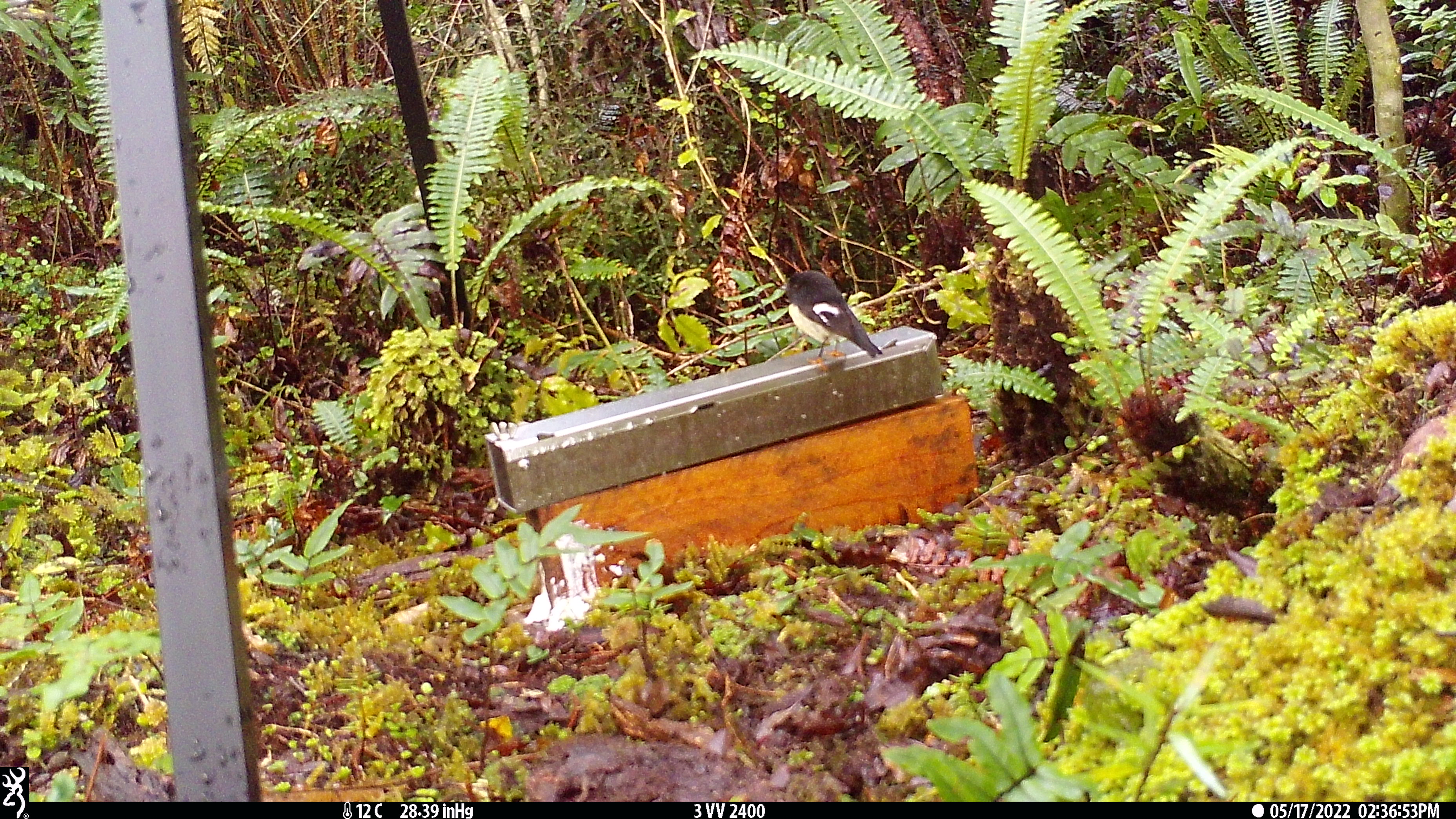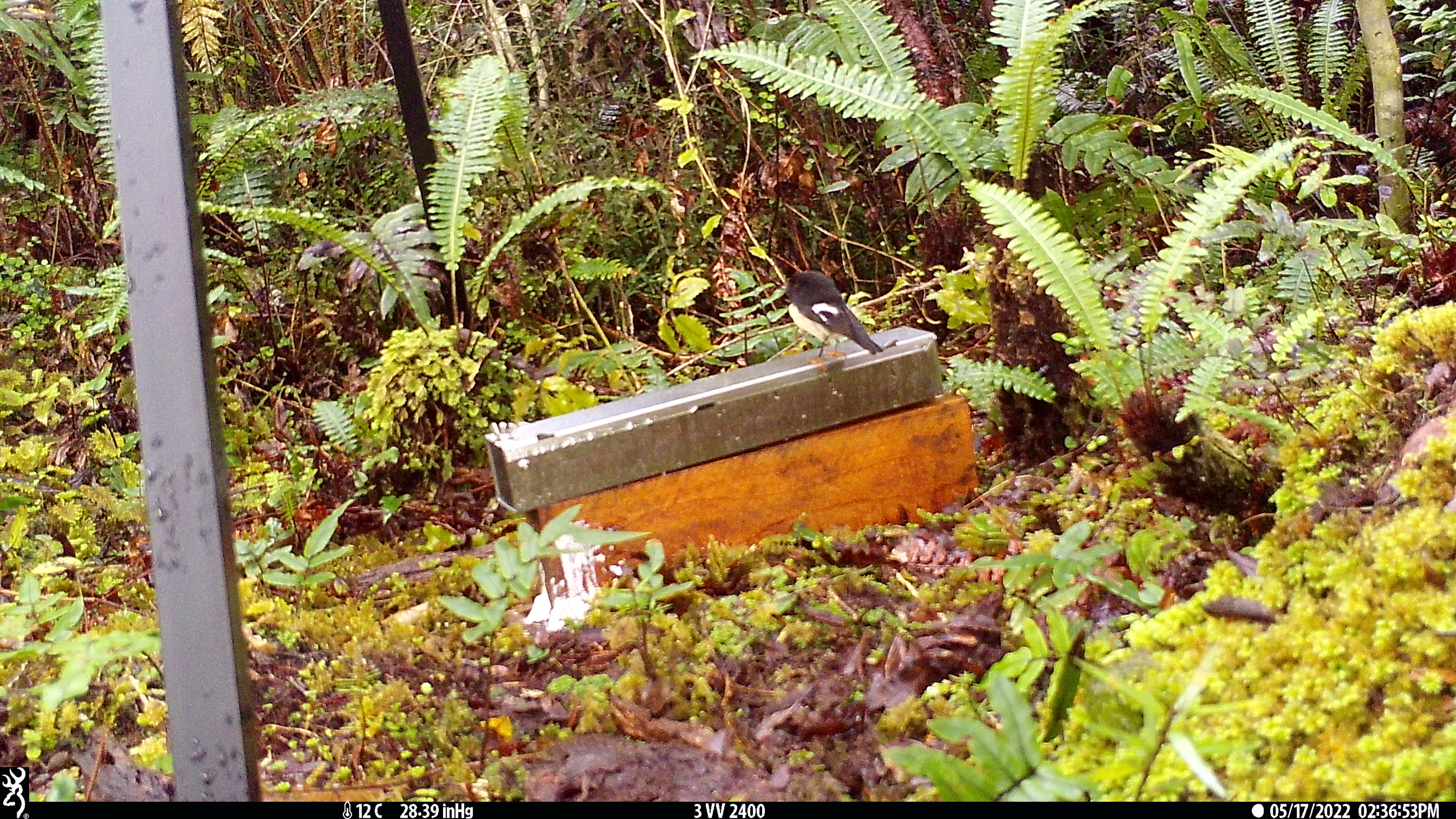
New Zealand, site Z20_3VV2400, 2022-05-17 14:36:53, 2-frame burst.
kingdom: Animalia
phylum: Chordata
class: Aves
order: Passeriformes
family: Petroicidae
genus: Petroica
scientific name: Petroica macrocephala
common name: tomtit